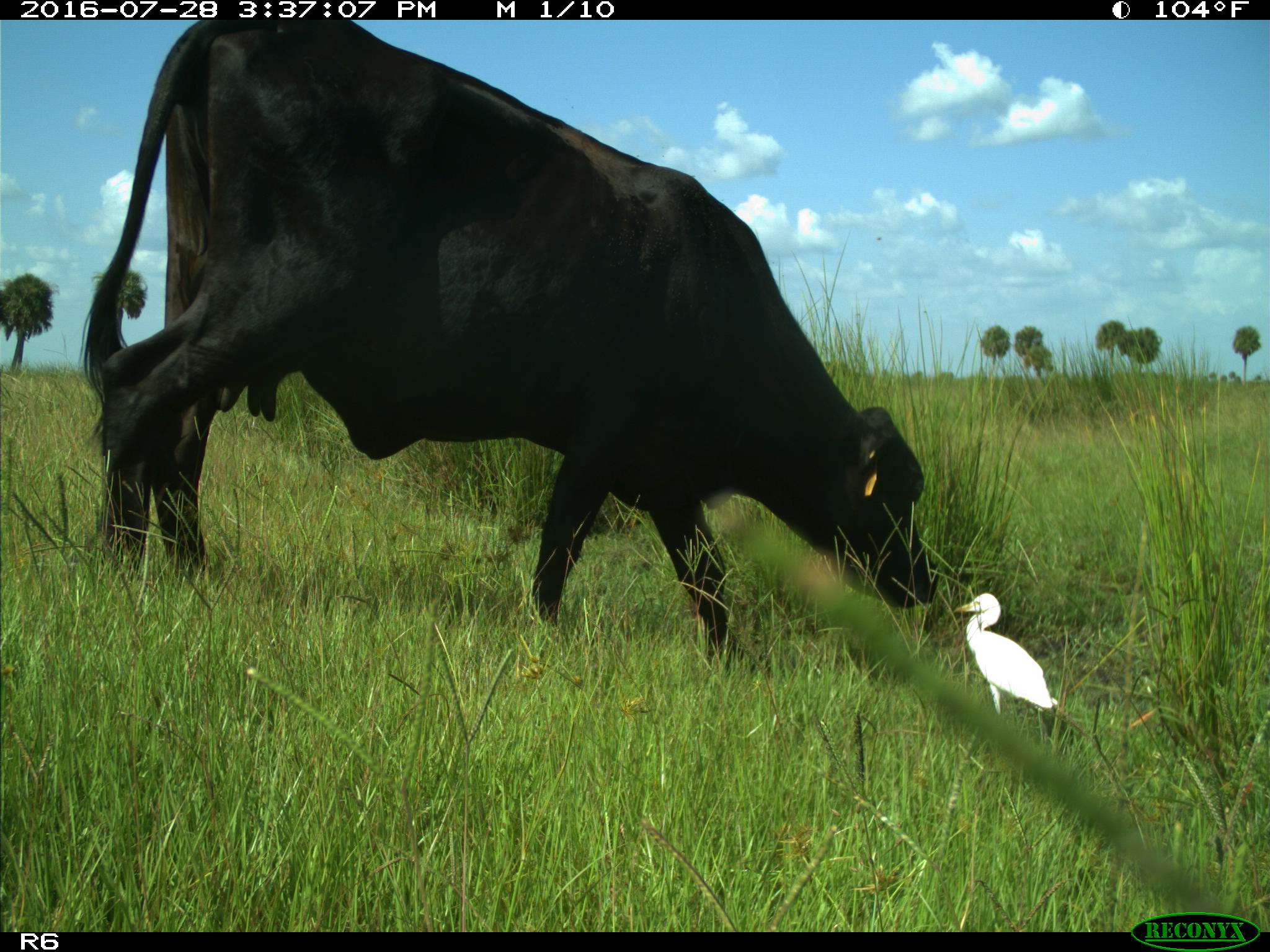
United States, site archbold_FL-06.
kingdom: Animalia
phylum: Chordata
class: Mammalia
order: Artiodactyla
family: Bovidae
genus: Bos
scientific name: Bos taurus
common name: domestic cow